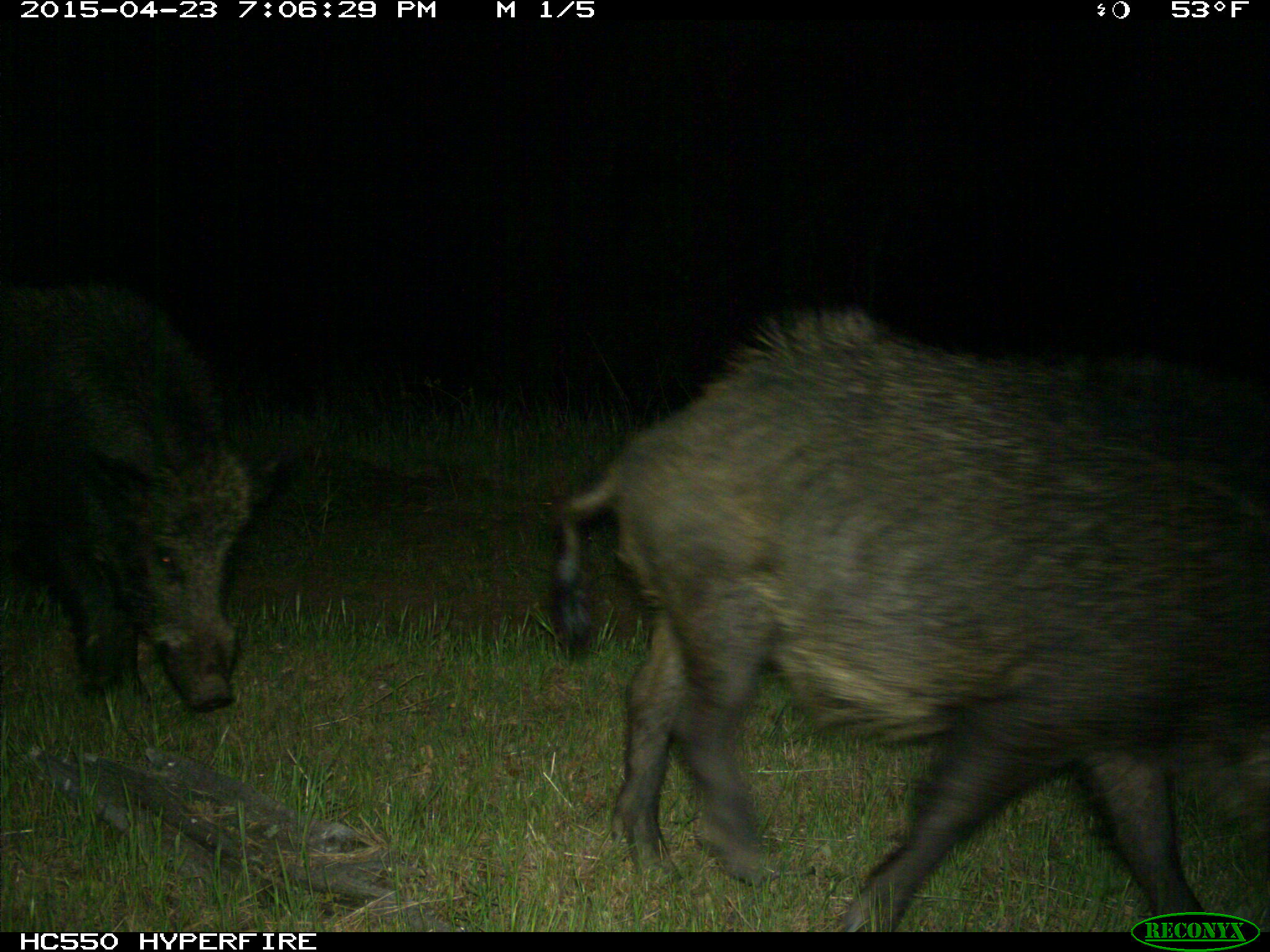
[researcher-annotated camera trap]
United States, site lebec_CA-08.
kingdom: Animalia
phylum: Chordata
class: Mammalia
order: Artiodactyla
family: Suidae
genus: Sus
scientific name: Sus scrofa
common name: wild boar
Sus scrofa (wild boar).